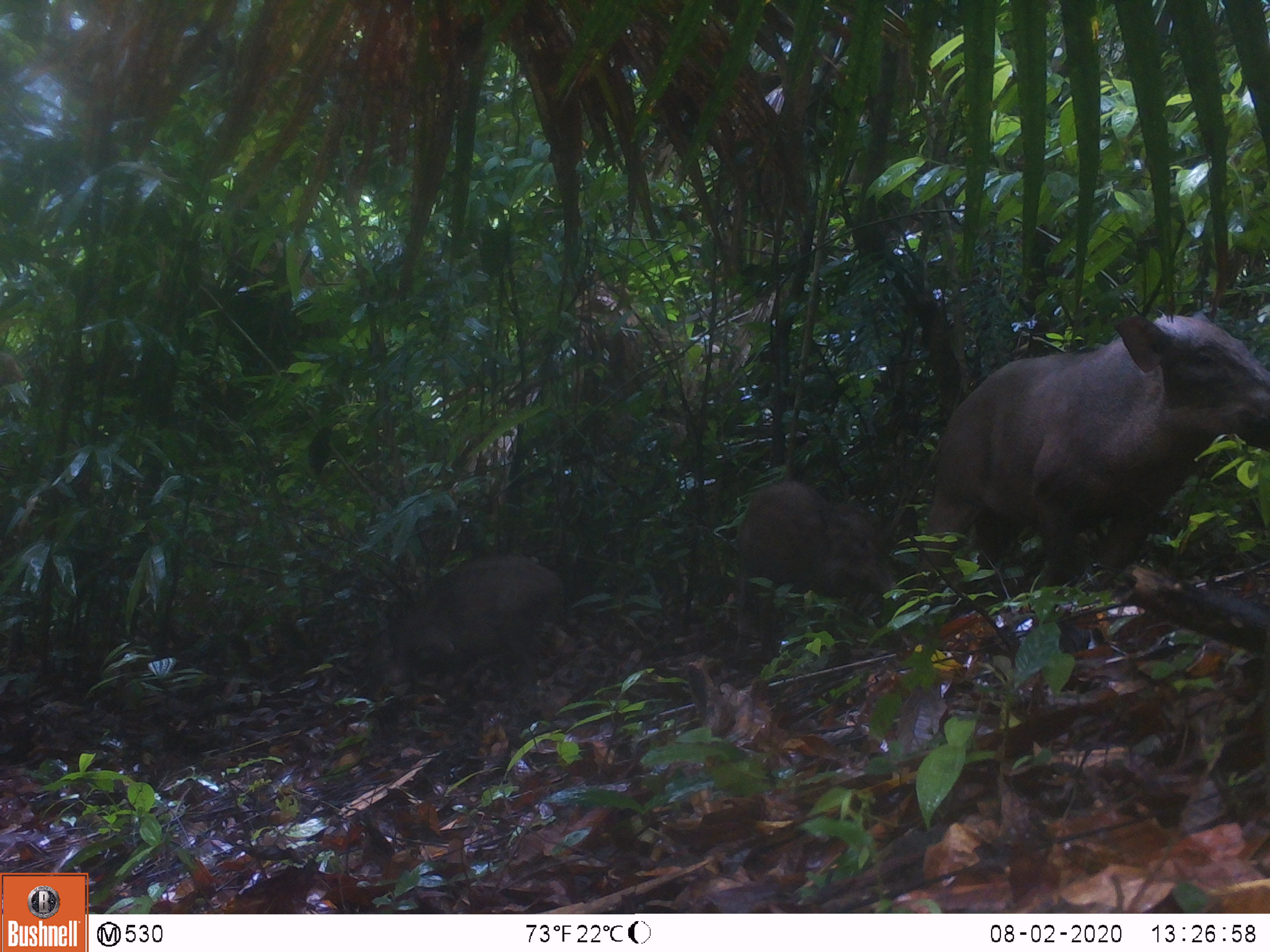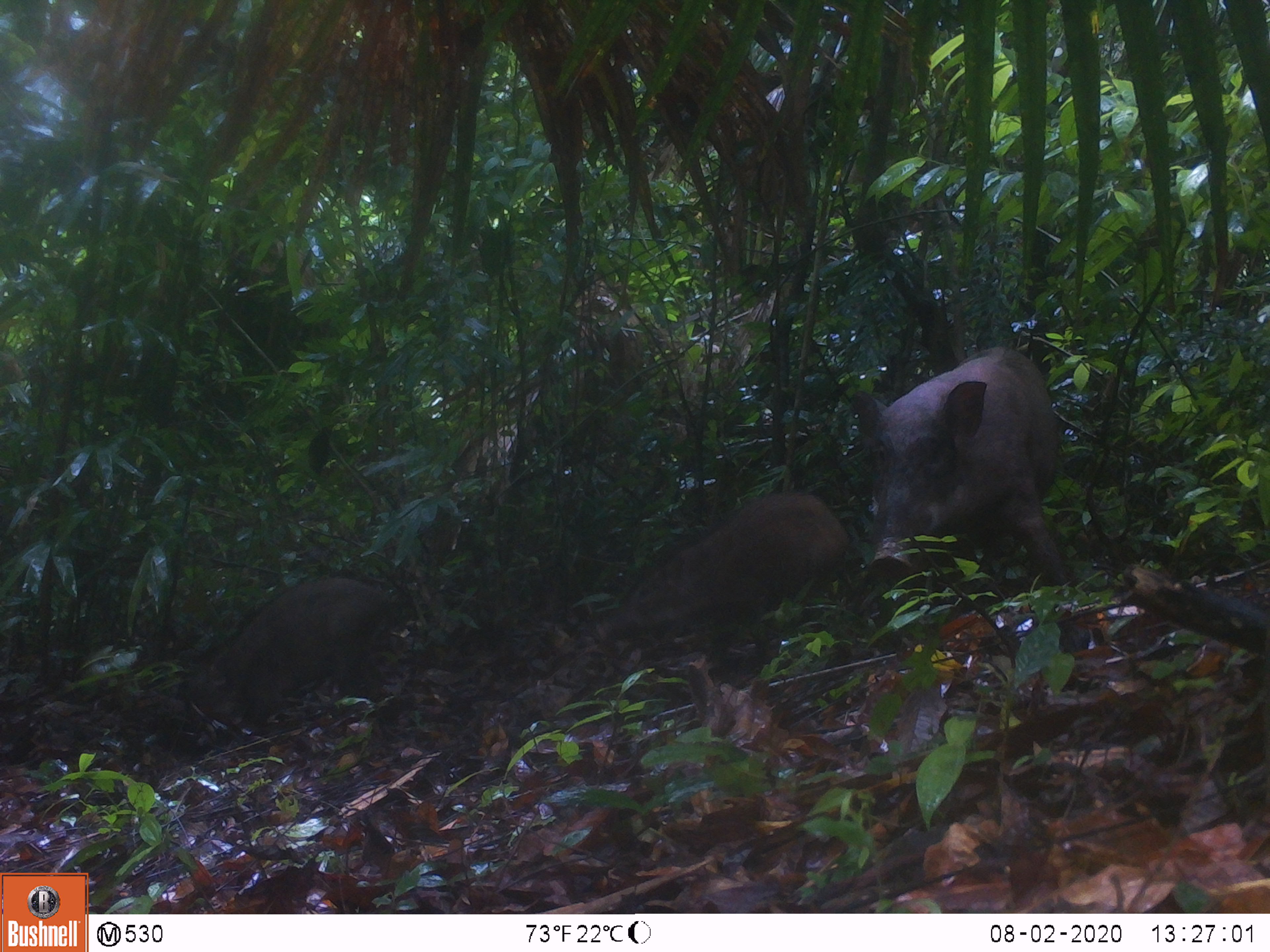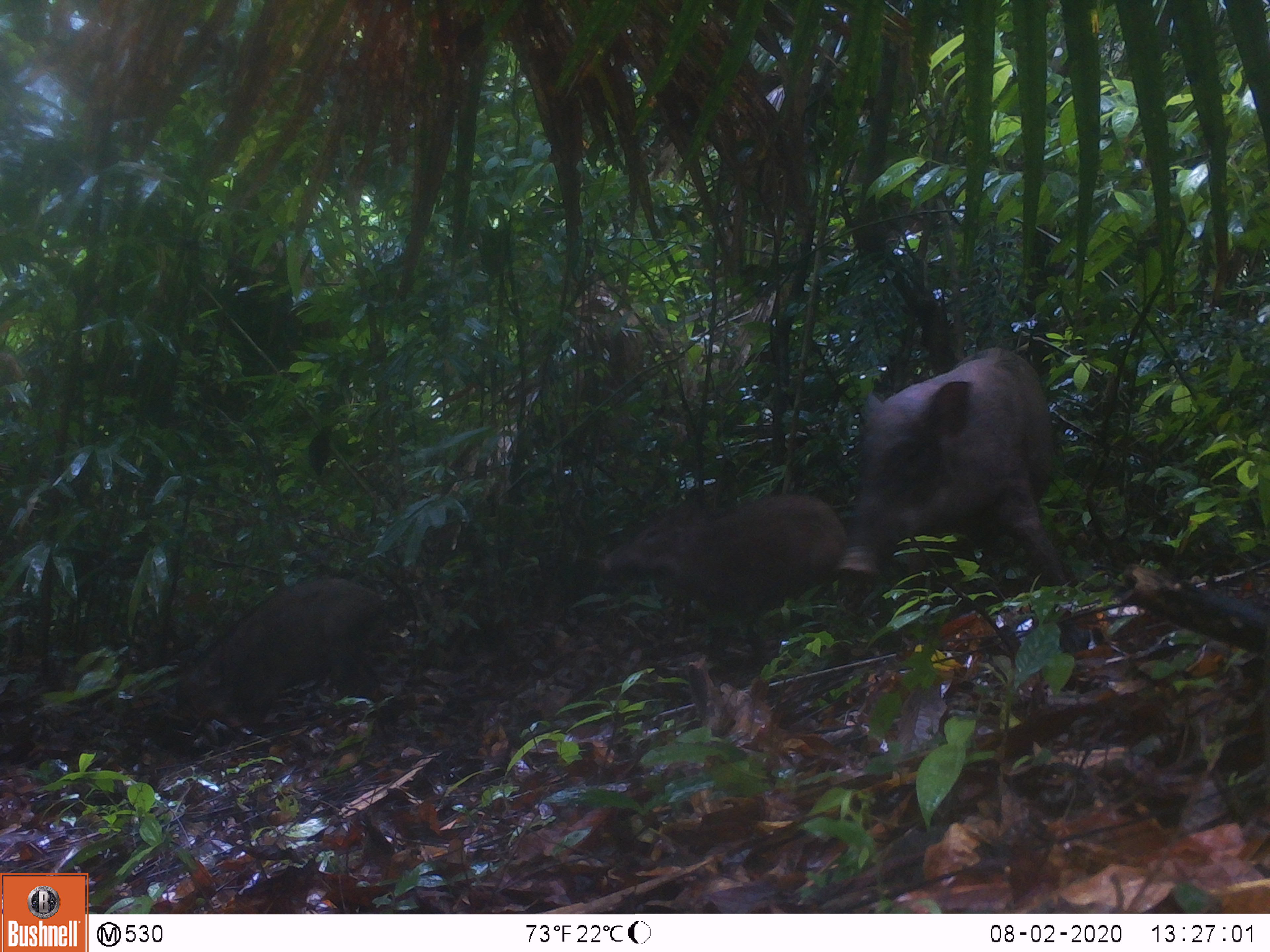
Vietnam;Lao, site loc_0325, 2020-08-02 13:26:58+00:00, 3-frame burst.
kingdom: Animalia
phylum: Chordata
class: Mammalia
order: Artiodactyla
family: Suidae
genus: Sus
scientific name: Sus scrofa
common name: eurasian wild pig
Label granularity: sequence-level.